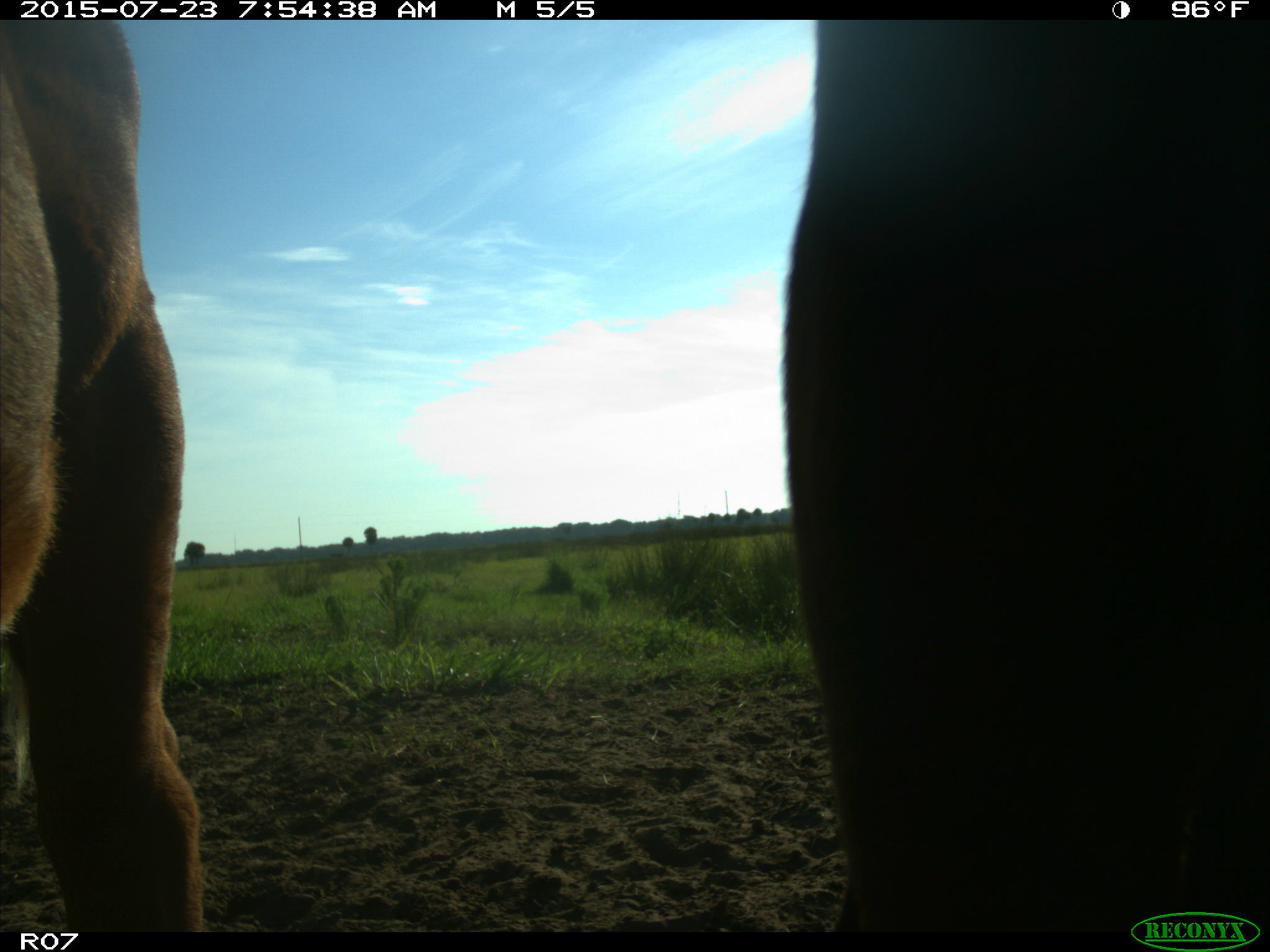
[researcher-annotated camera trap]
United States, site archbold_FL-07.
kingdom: Animalia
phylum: Chordata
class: Mammalia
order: Artiodactyla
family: Bovidae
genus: Bos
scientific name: Bos taurus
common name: domestic cow